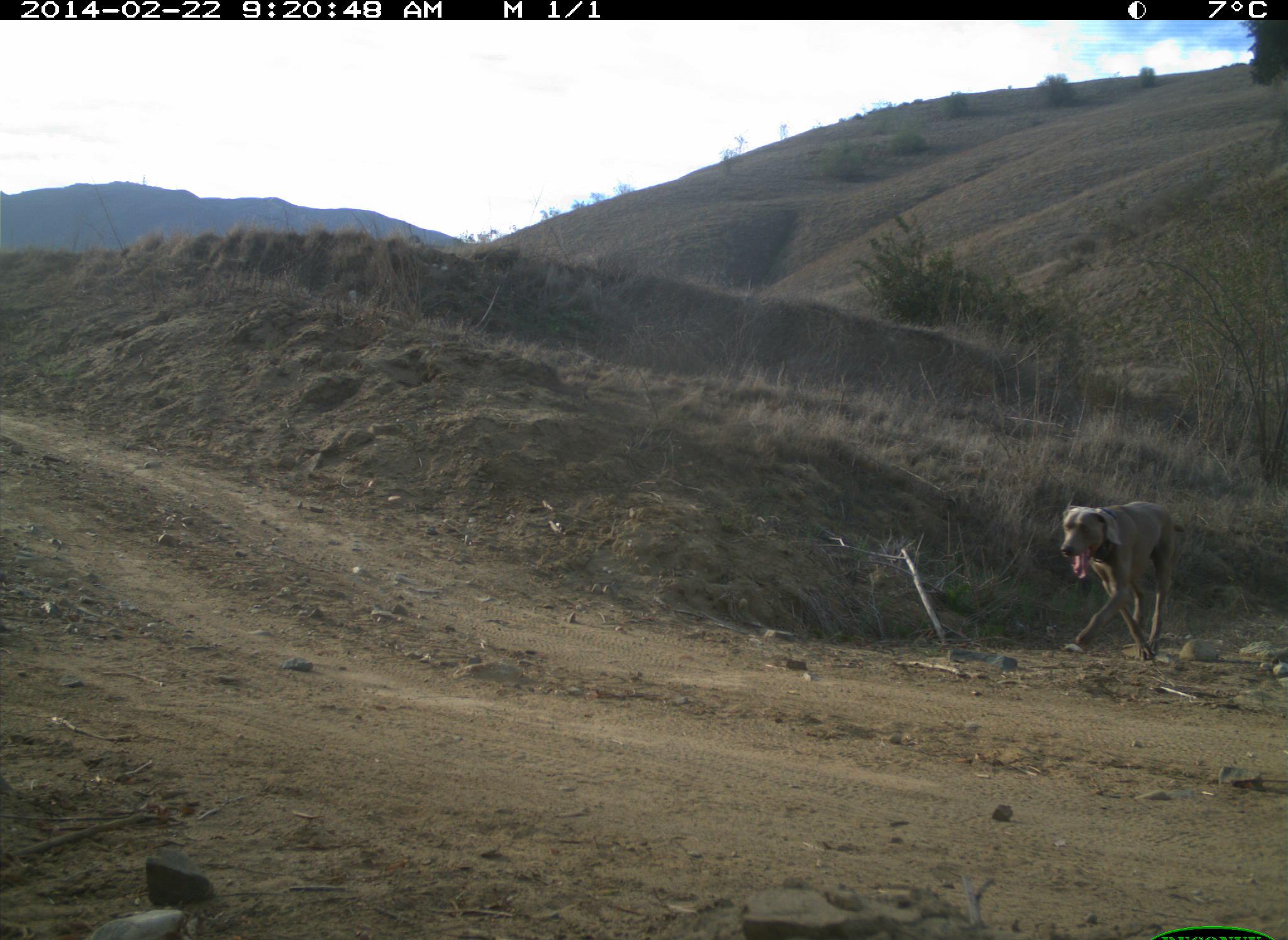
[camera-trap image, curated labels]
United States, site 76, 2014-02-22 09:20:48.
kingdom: Animalia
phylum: Chordata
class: Mammalia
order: Carnivora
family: Canidae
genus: Canis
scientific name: Canis familiaris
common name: domestic dog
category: dog